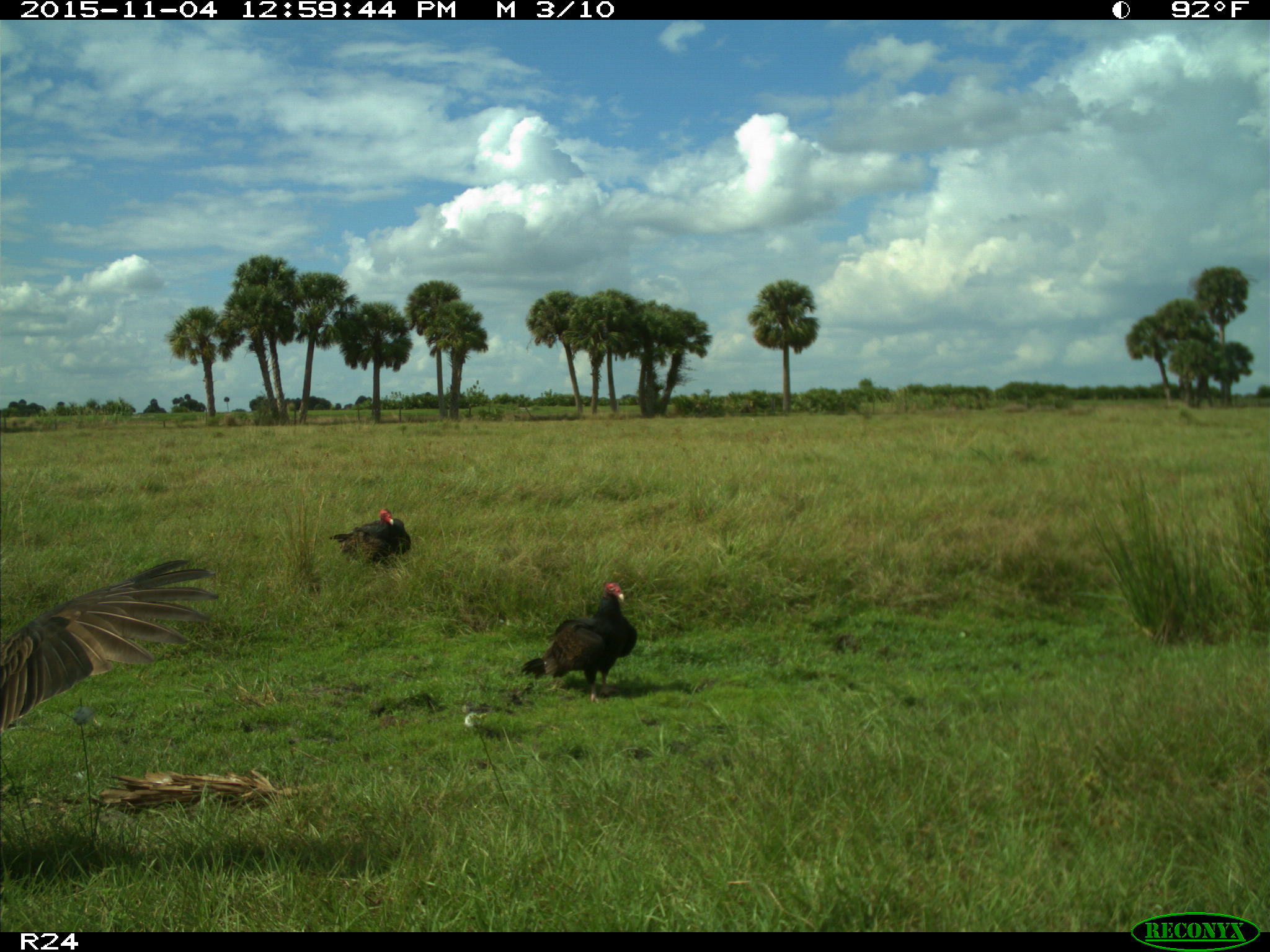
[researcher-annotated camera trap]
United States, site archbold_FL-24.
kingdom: Animalia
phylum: Chordata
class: Aves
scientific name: Aves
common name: birds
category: unidentified bird